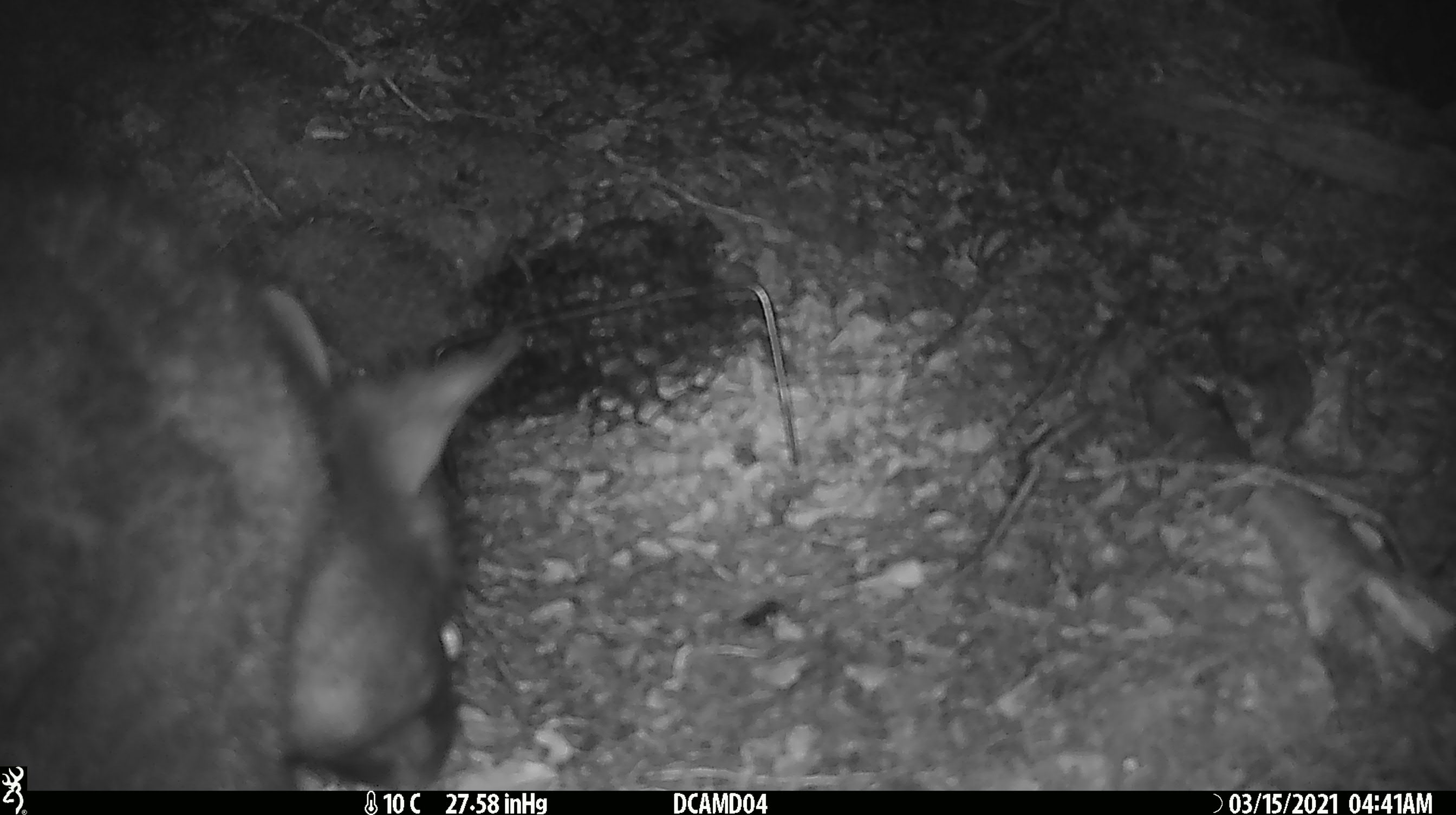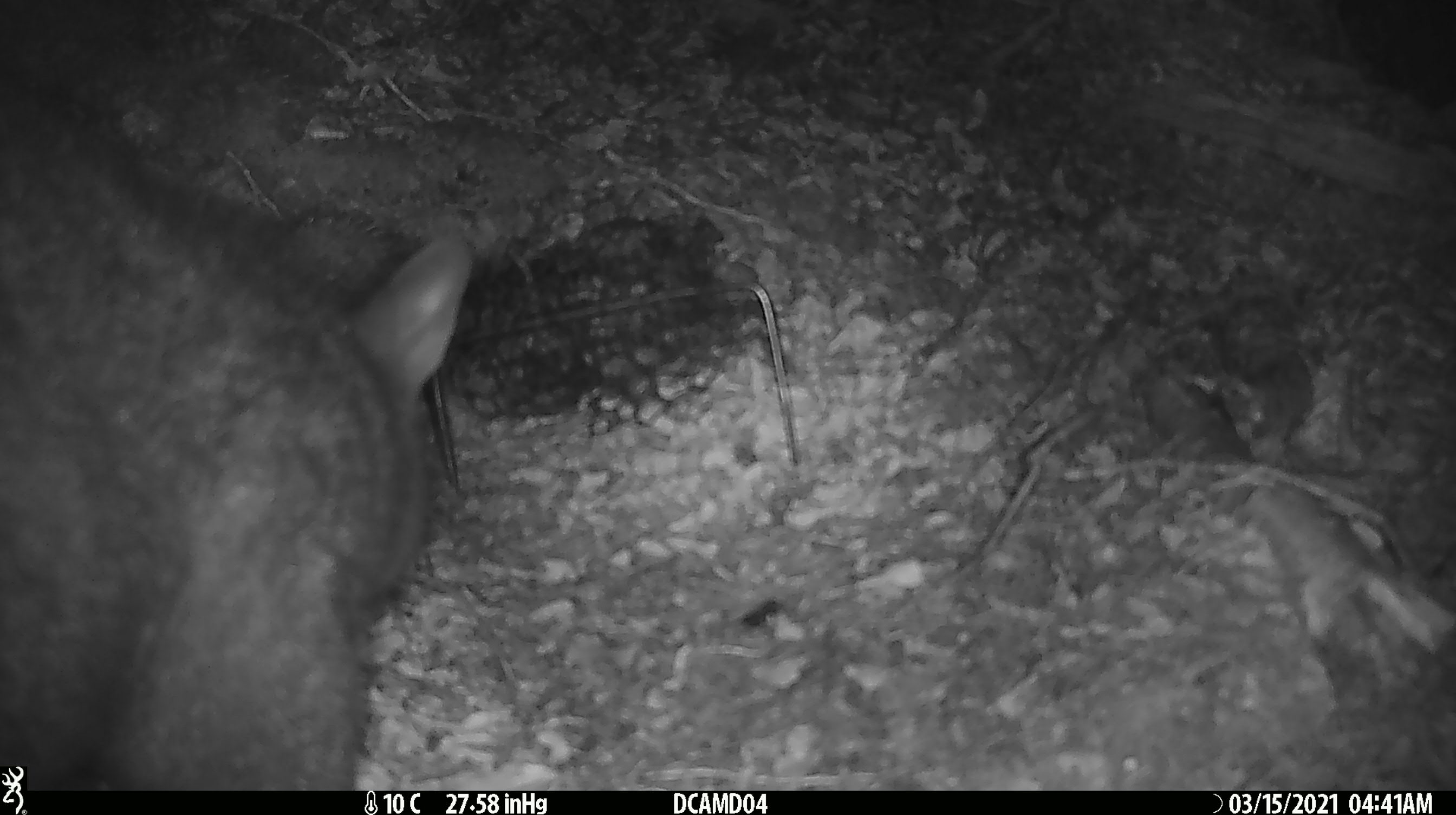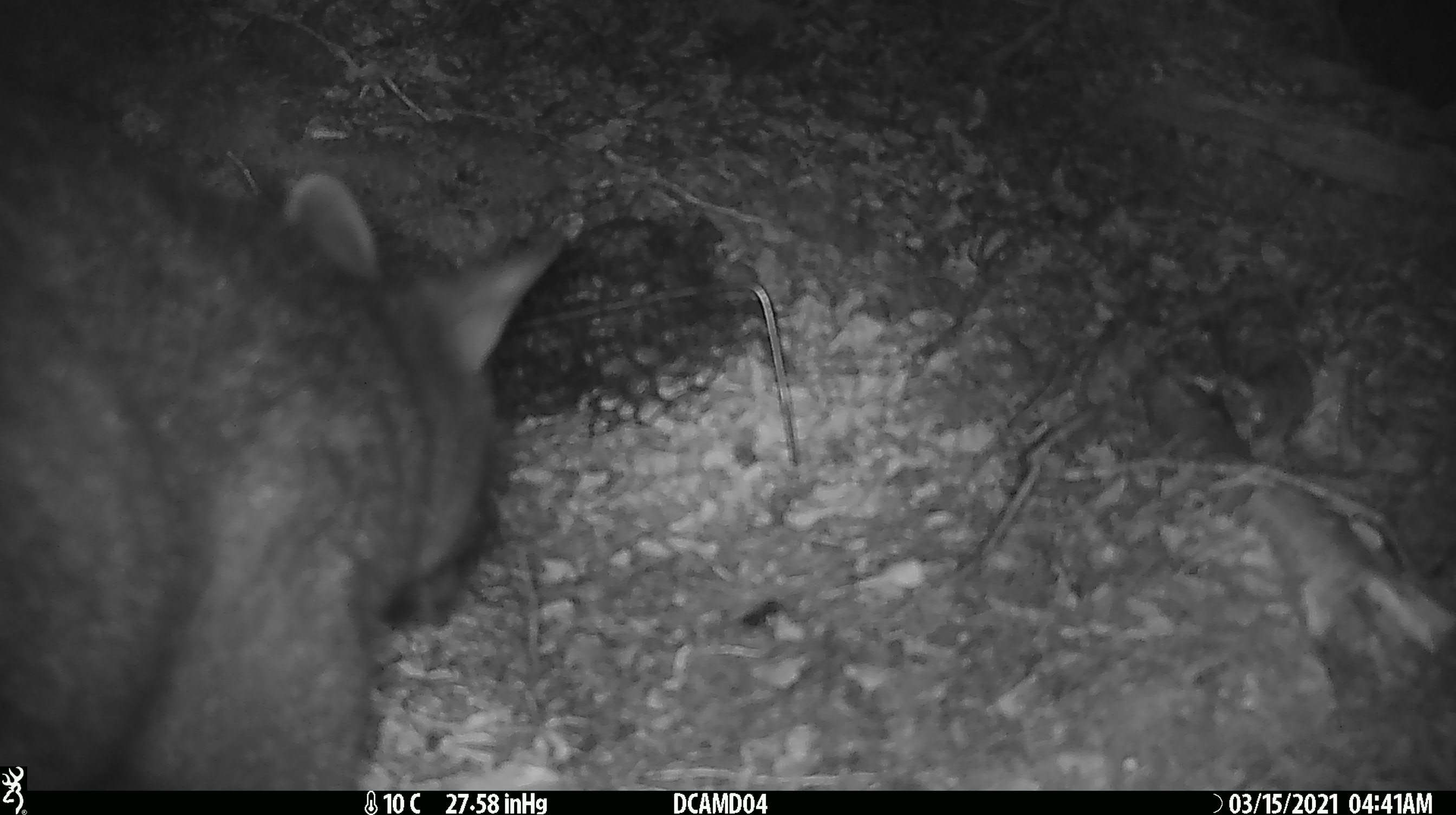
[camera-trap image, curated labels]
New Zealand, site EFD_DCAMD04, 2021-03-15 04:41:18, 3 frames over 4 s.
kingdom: Animalia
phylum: Chordata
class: Mammalia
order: Diprotodontia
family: Phalangeridae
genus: Trichosurus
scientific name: Trichosurus vulpecula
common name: common brushtail possum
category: possum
Possum (common brushtail possum) (Trichosurus vulpecula).